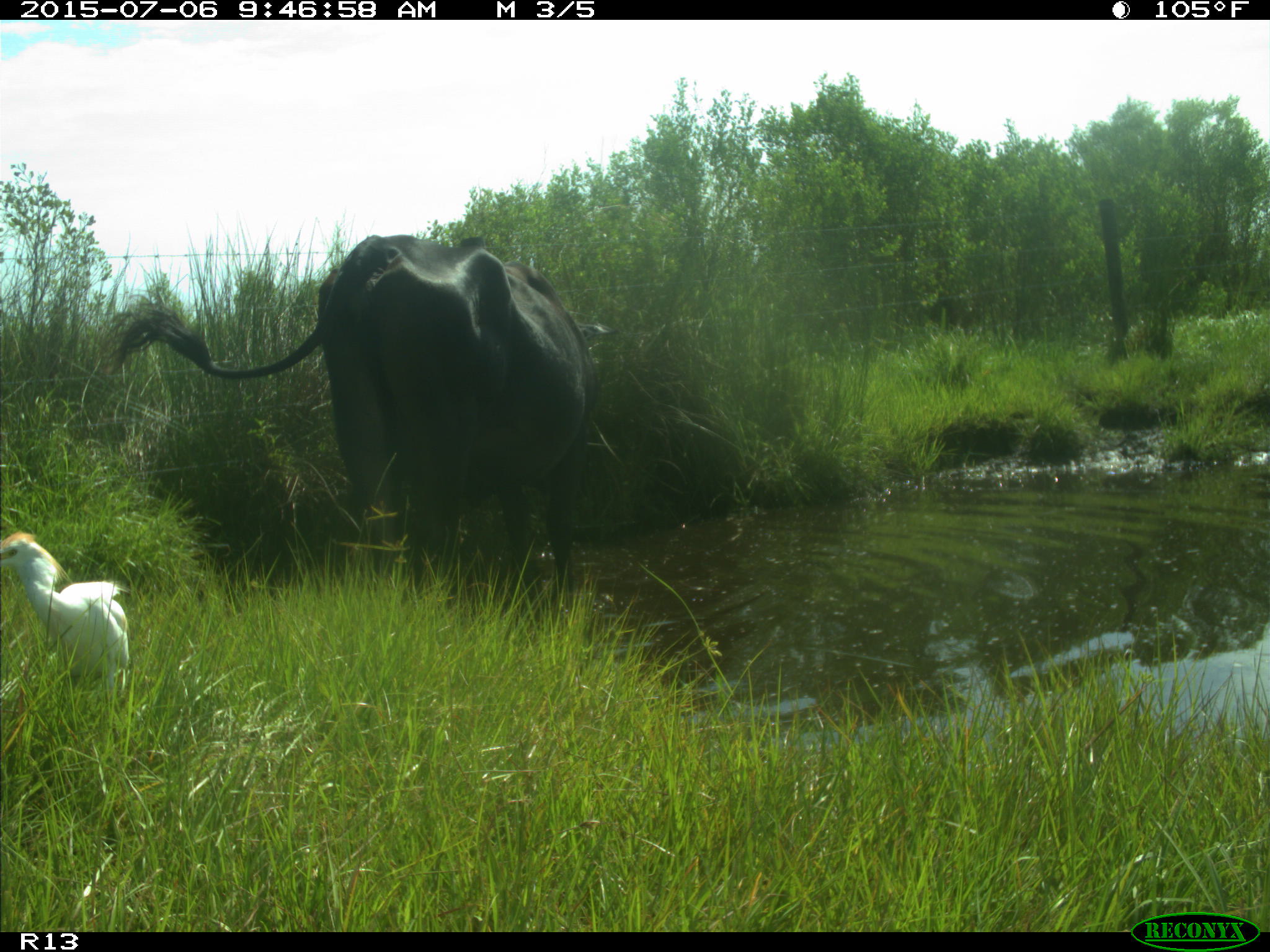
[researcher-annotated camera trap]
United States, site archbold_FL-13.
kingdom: Animalia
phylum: Chordata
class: Mammalia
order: Artiodactyla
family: Bovidae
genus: Bos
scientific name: Bos taurus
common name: domestic cow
Bos taurus (domestic cow).